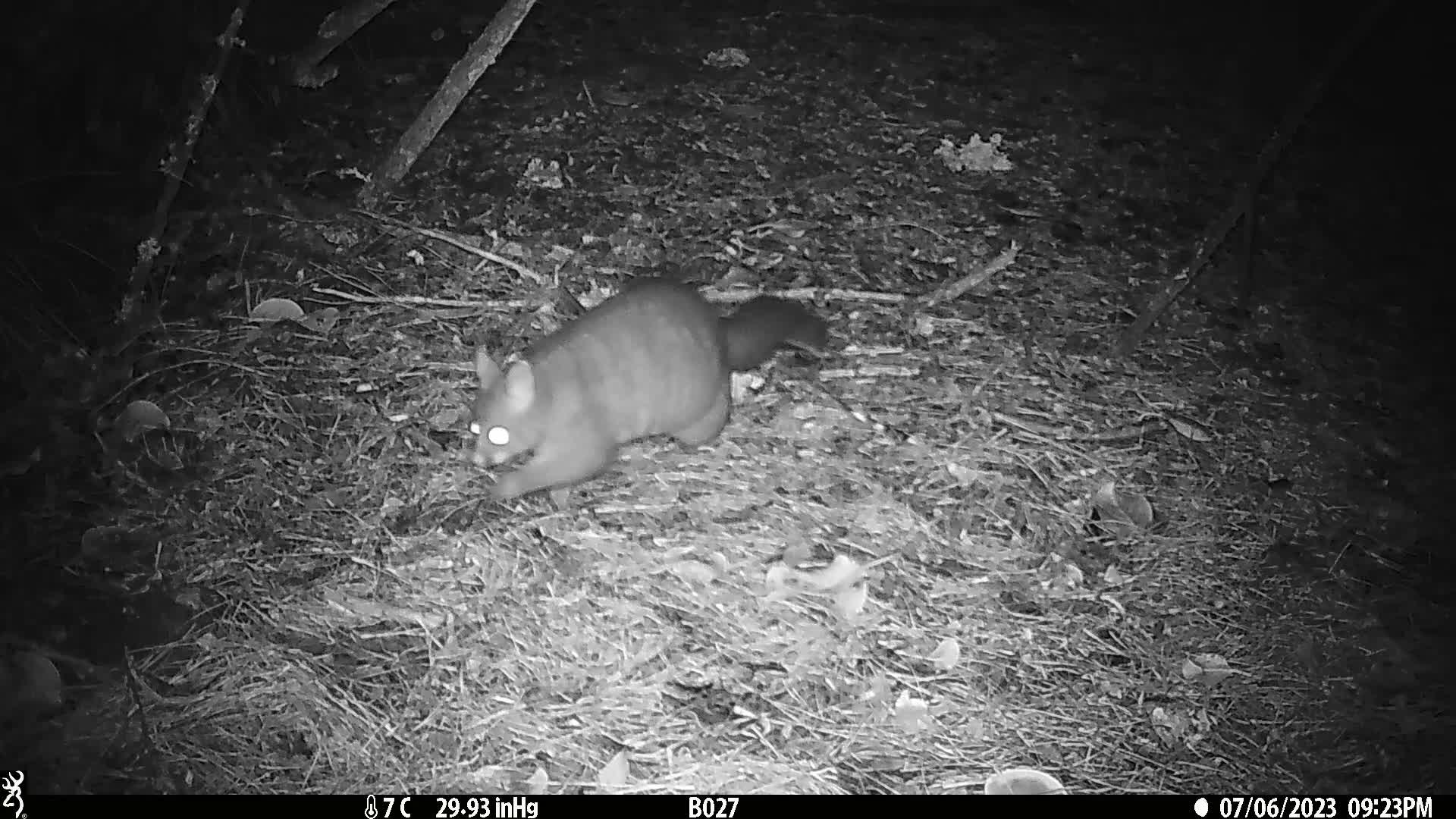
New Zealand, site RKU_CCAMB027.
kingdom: Animalia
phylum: Chordata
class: Mammalia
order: Diprotodontia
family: Phalangeridae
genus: Trichosurus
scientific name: Trichosurus vulpecula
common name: common brushtail possum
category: possum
Possum (common brushtail possum) (Trichosurus vulpecula).